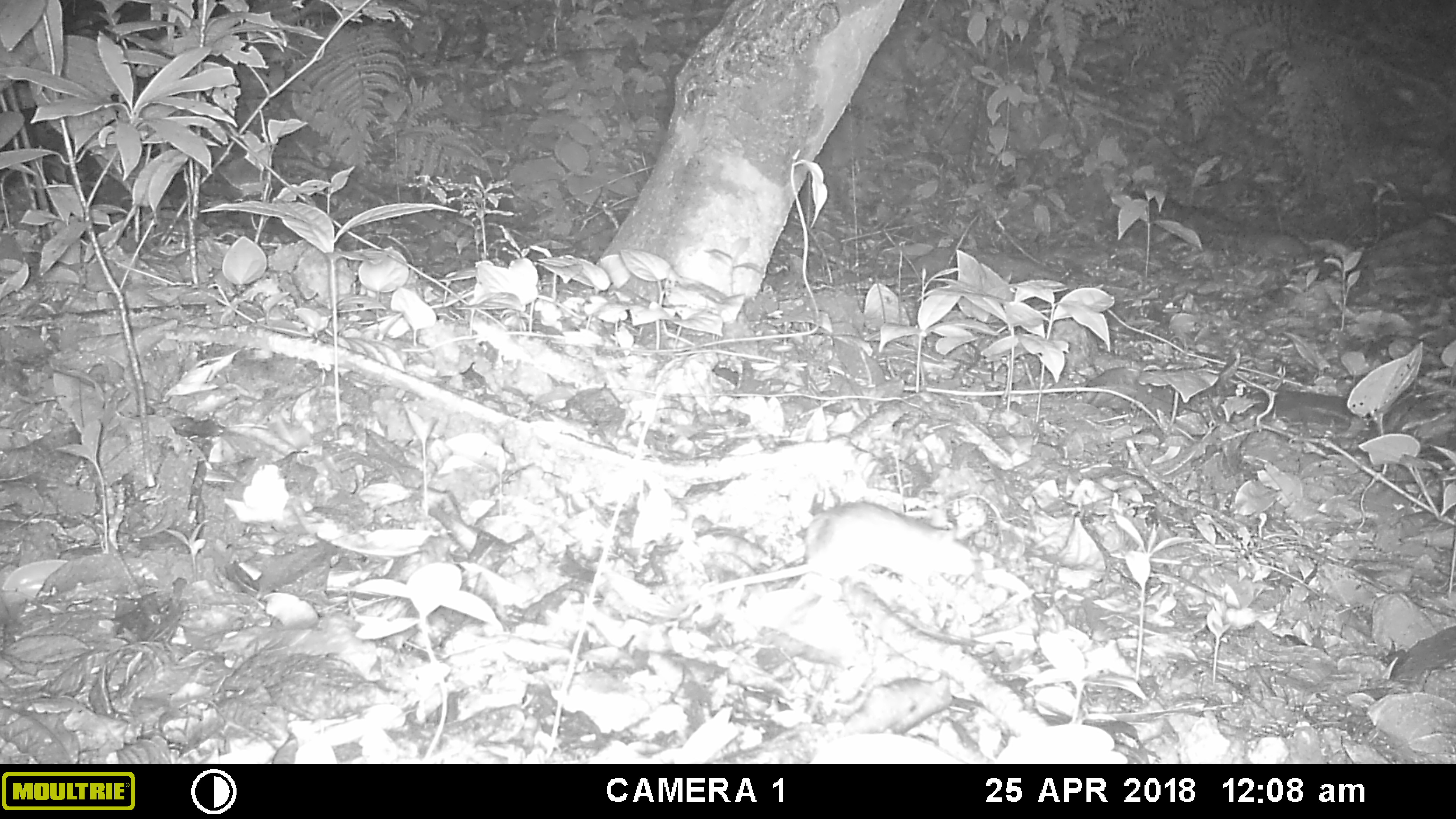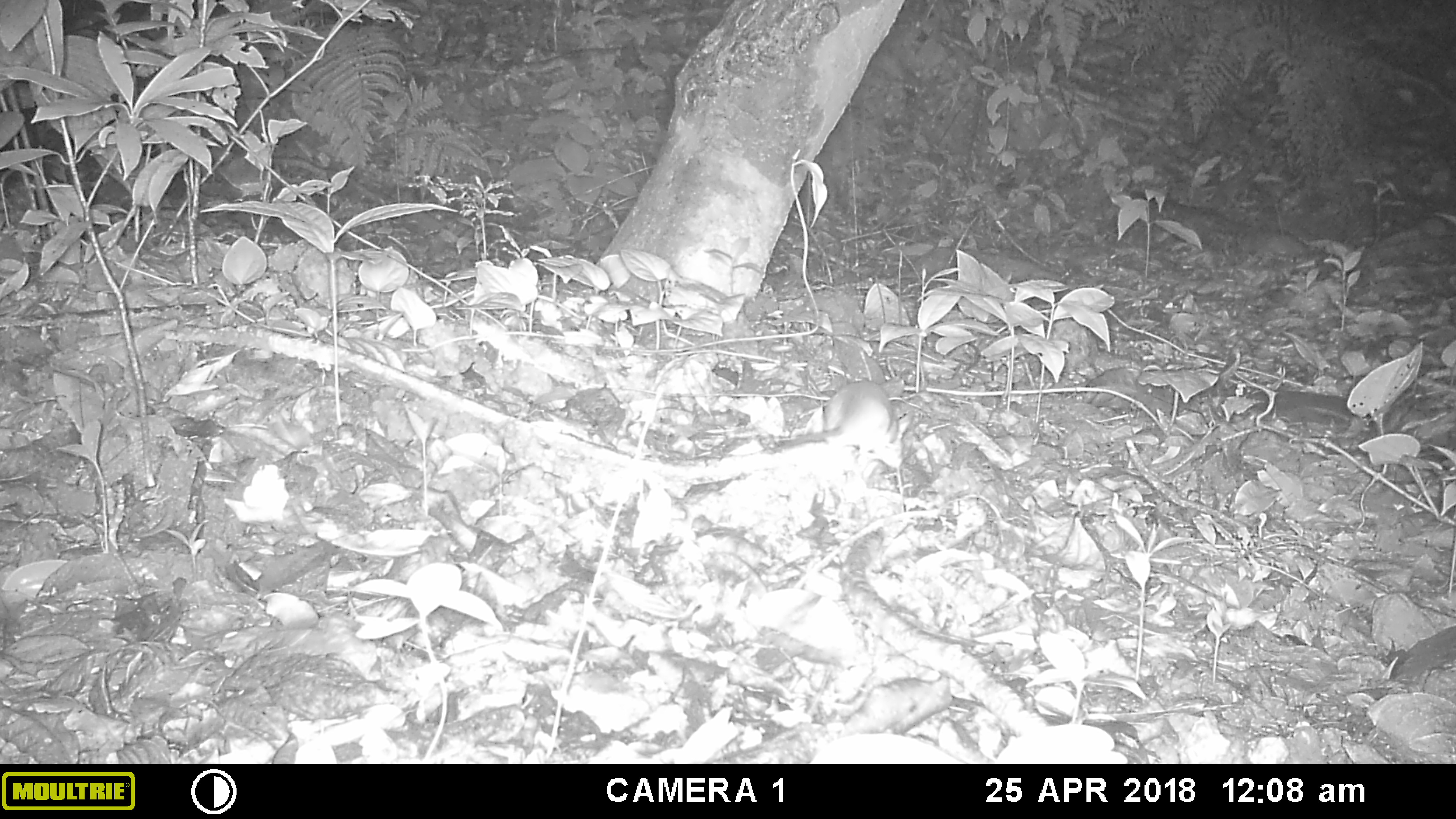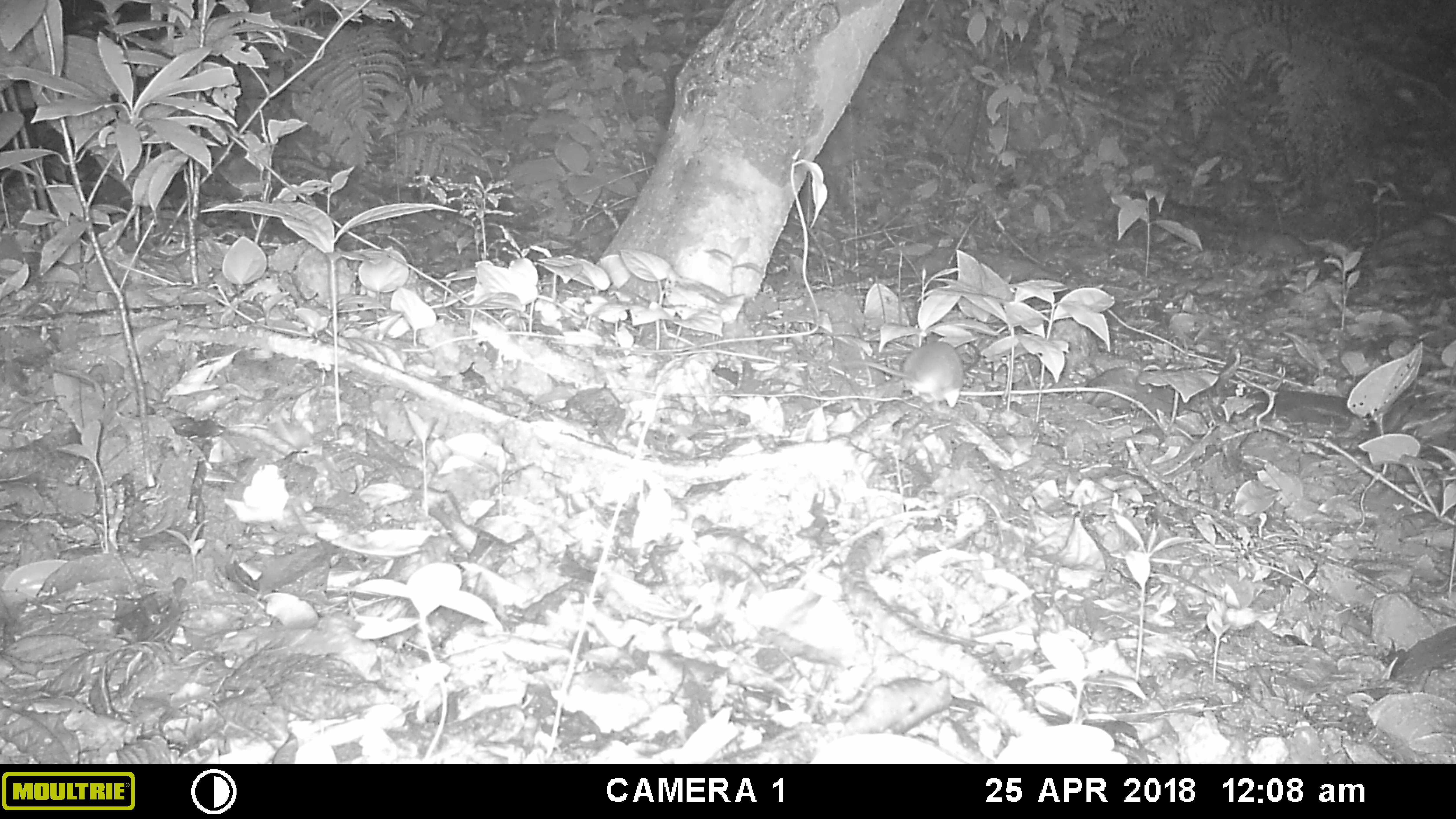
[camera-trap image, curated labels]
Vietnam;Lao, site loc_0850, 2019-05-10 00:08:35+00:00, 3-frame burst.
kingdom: Animalia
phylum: Chordata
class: Mammalia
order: Rodentia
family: Muridae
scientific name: Muridae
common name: old-world mice and rats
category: unidentified murid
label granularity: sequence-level